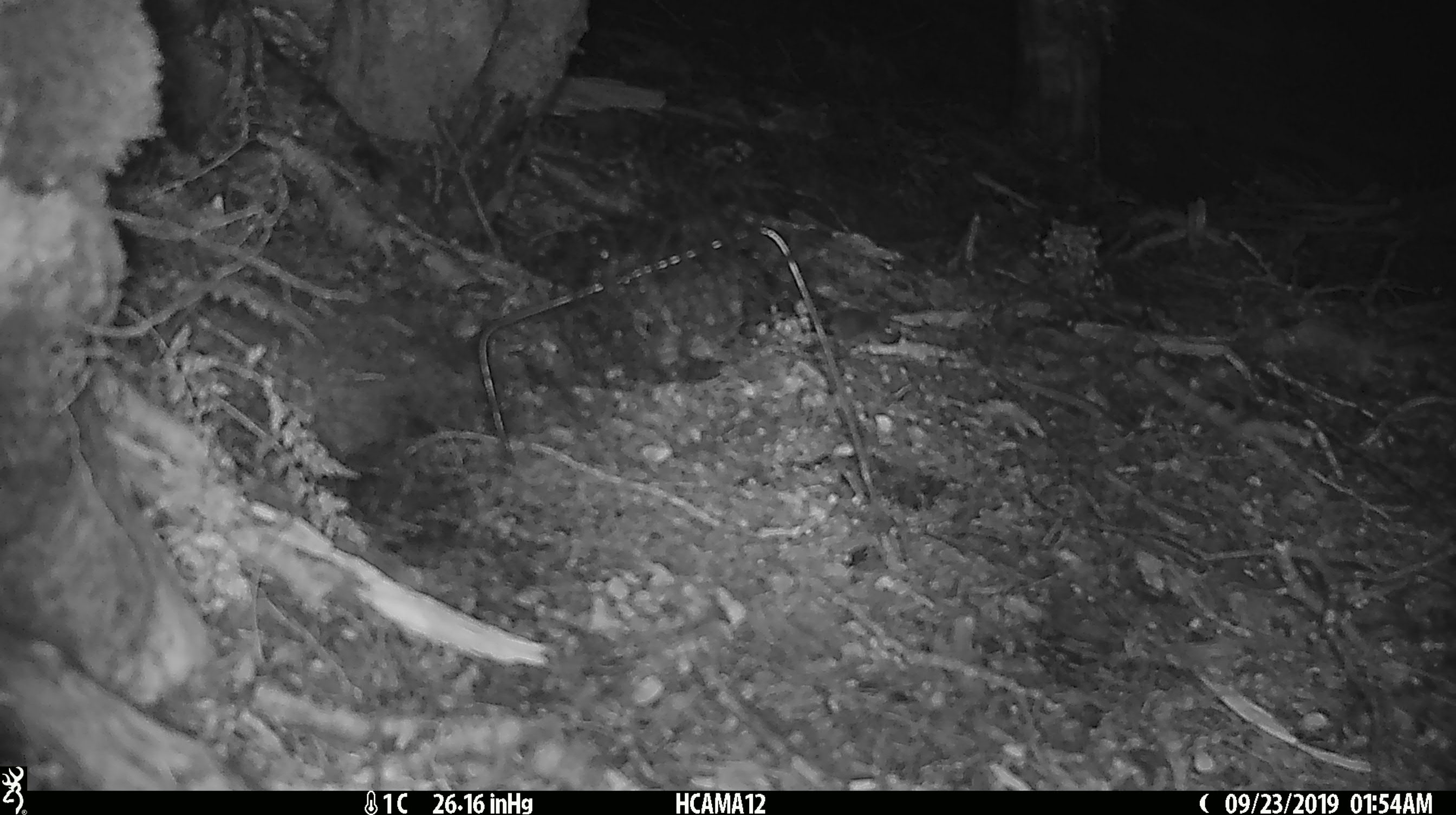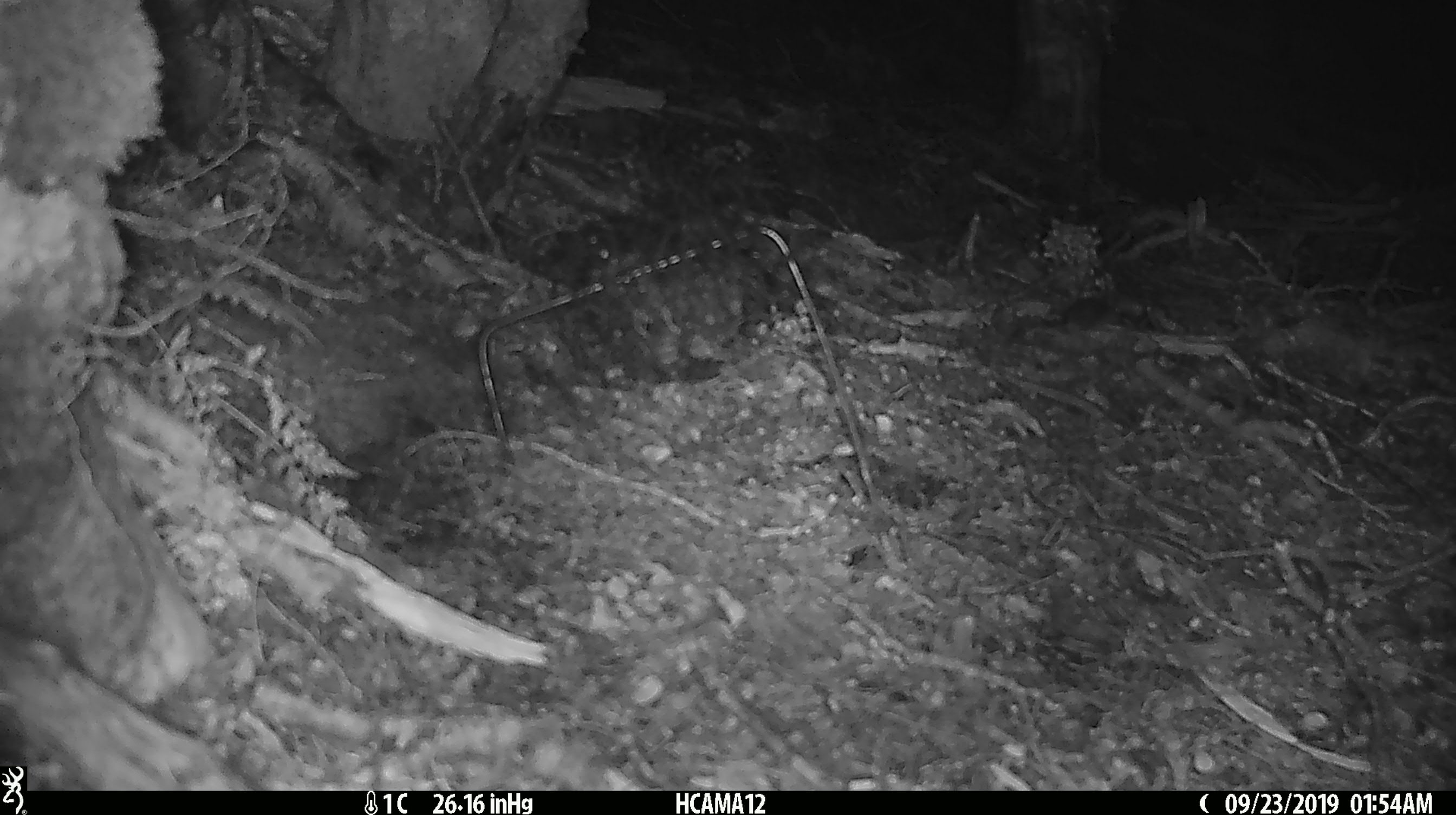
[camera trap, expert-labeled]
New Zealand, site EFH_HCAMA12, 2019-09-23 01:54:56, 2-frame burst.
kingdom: Animalia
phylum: Chordata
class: Mammalia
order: Rodentia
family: Muridae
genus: Mus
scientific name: Mus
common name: mouse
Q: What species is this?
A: Mouse (Mus).